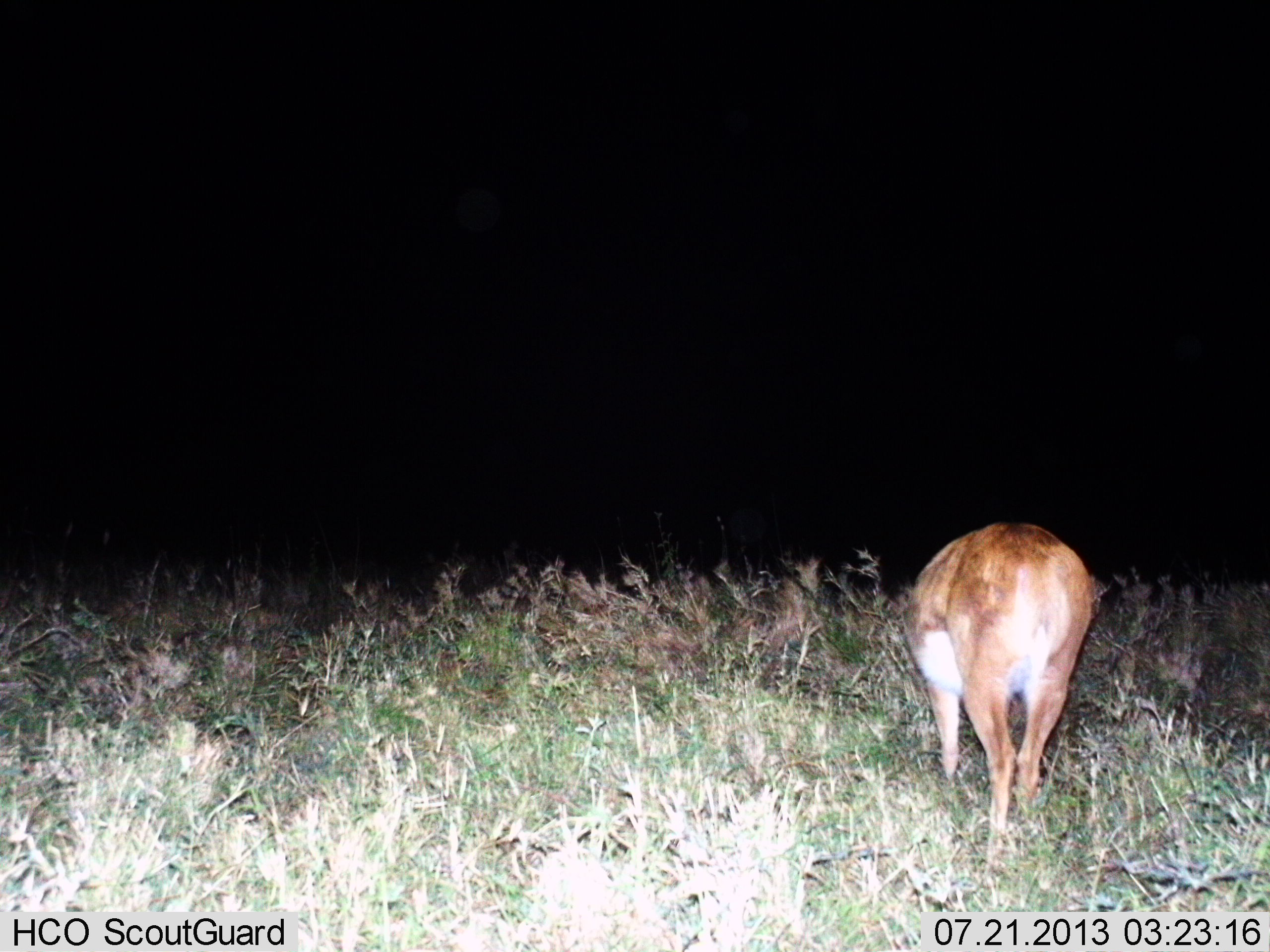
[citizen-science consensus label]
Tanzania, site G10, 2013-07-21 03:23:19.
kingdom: Animalia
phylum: Chordata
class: Mammalia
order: Artiodactyla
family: Bovidae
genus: Redunca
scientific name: Redunca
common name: reedbuck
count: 1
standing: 28%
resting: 0%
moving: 0%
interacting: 0%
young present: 0%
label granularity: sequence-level